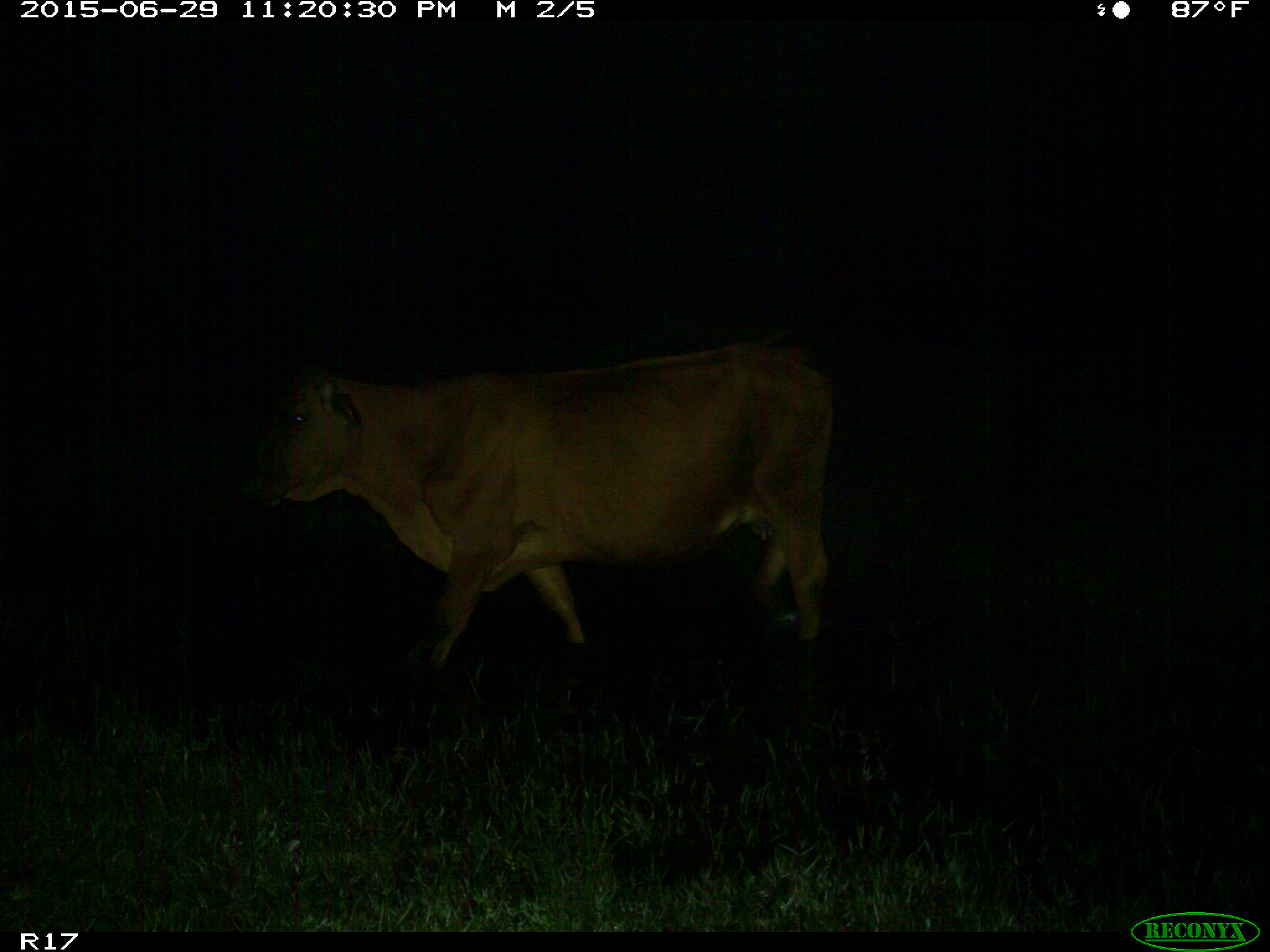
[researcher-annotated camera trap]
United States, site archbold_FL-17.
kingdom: Animalia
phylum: Chordata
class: Mammalia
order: Artiodactyla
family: Bovidae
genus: Bos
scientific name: Bos taurus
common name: domestic cow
Bos taurus (domestic cow).